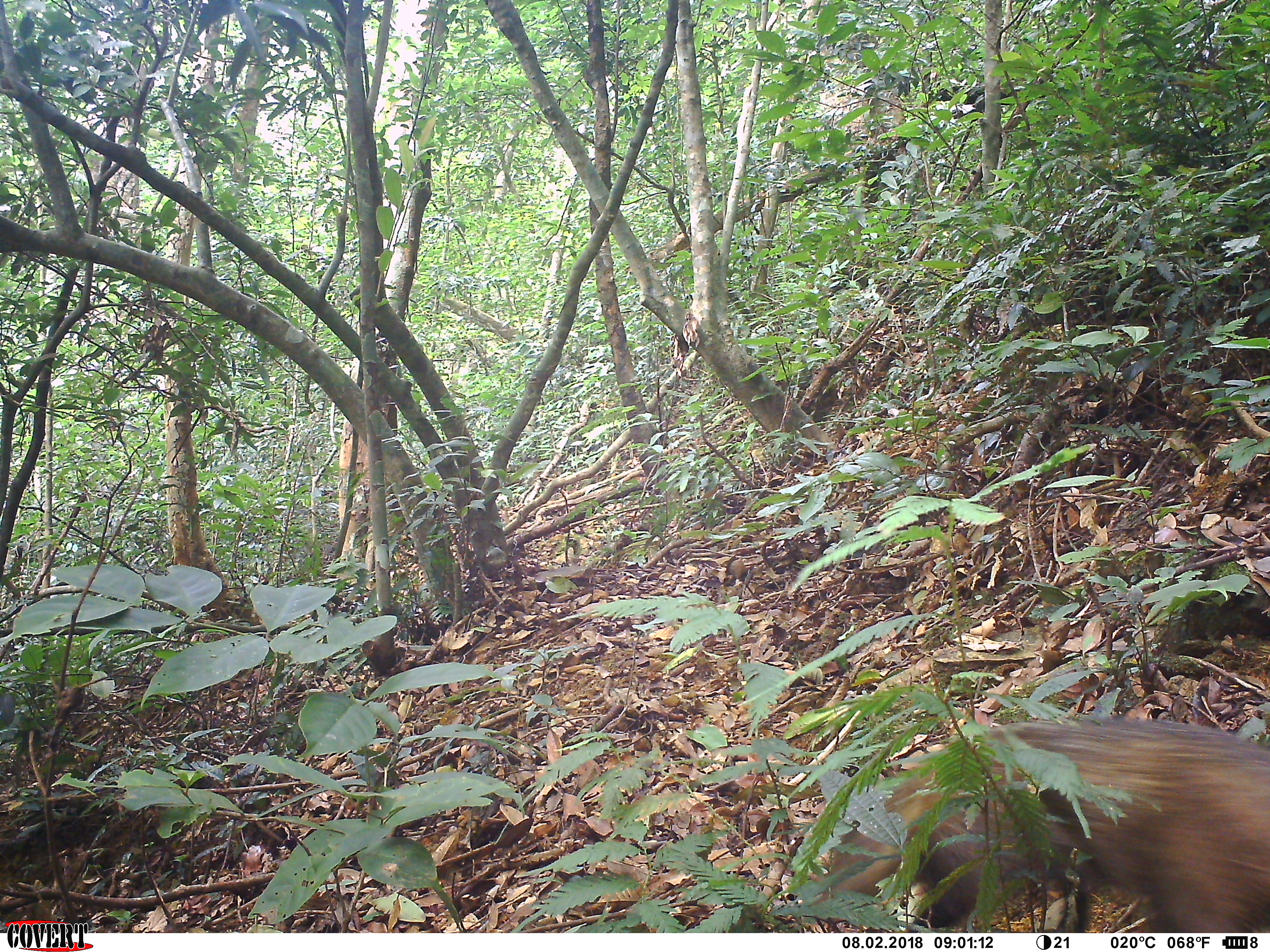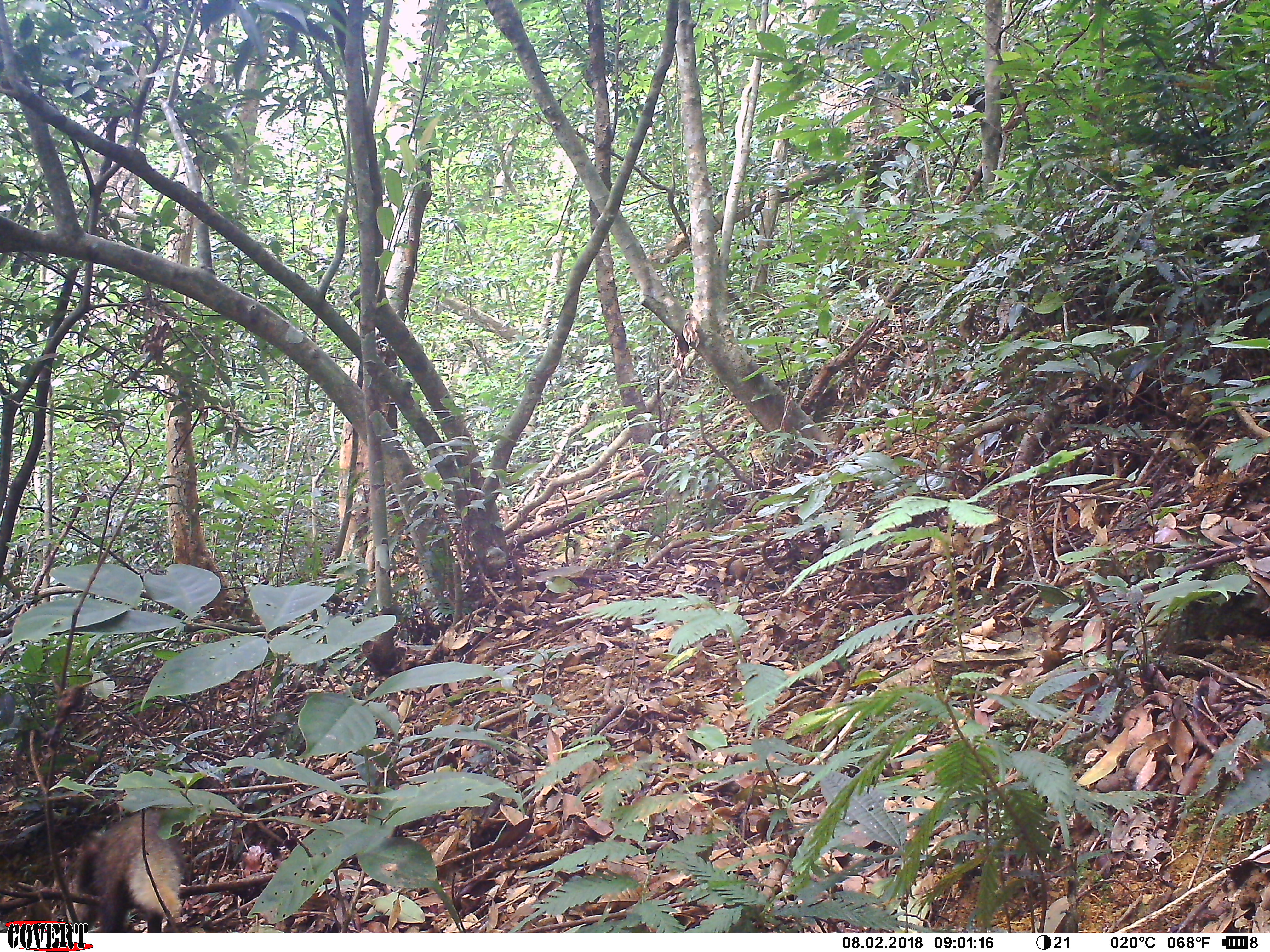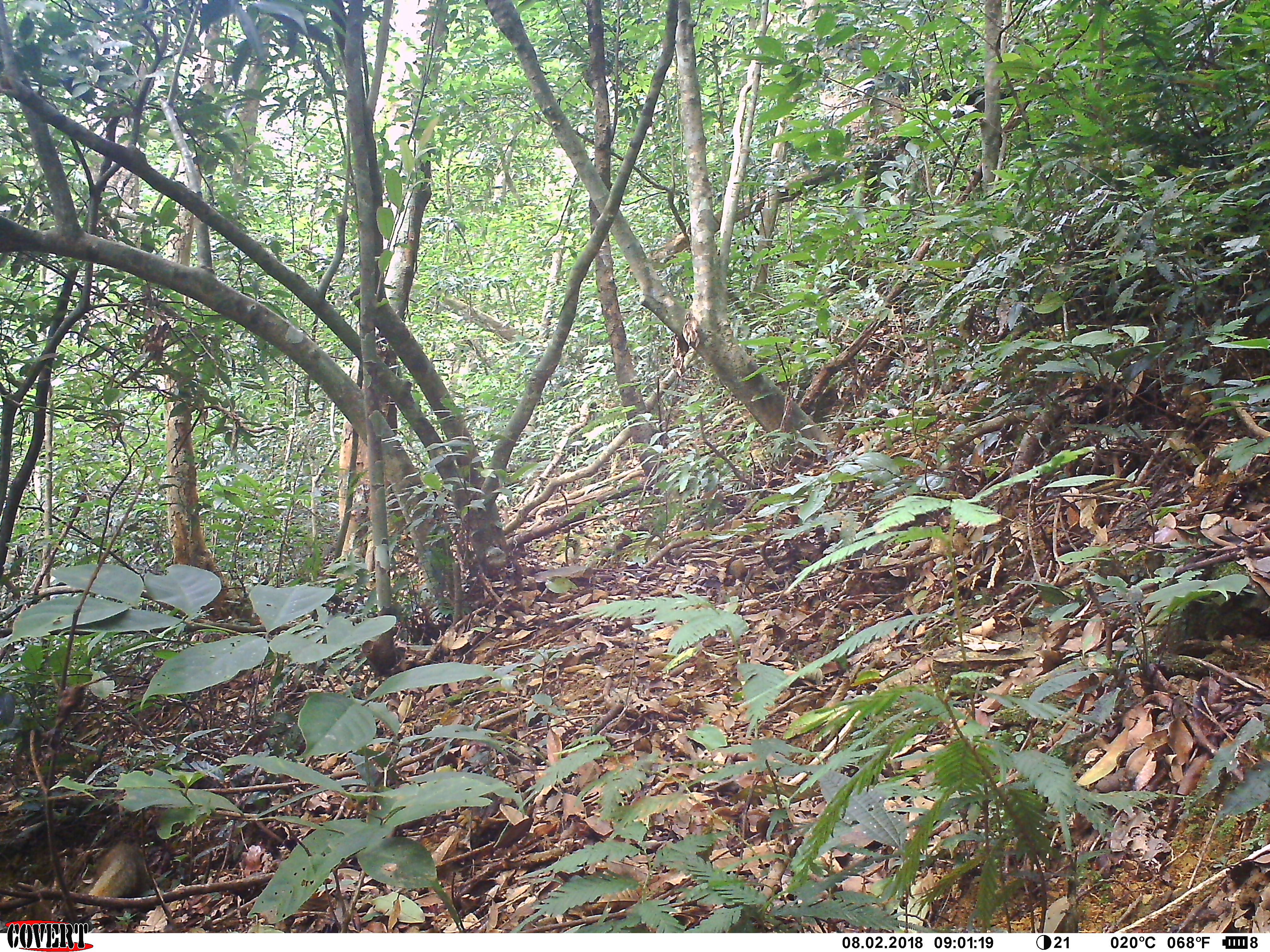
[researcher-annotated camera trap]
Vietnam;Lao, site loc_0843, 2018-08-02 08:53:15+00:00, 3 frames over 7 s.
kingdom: Animalia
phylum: Chordata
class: Mammalia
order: Carnivora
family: Herpestidae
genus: Urva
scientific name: Urva urva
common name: crab-eating mongoose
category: crab eating mongoose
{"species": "crab eating mongoose (crab-eating mongoose) (Urva urva)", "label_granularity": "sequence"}